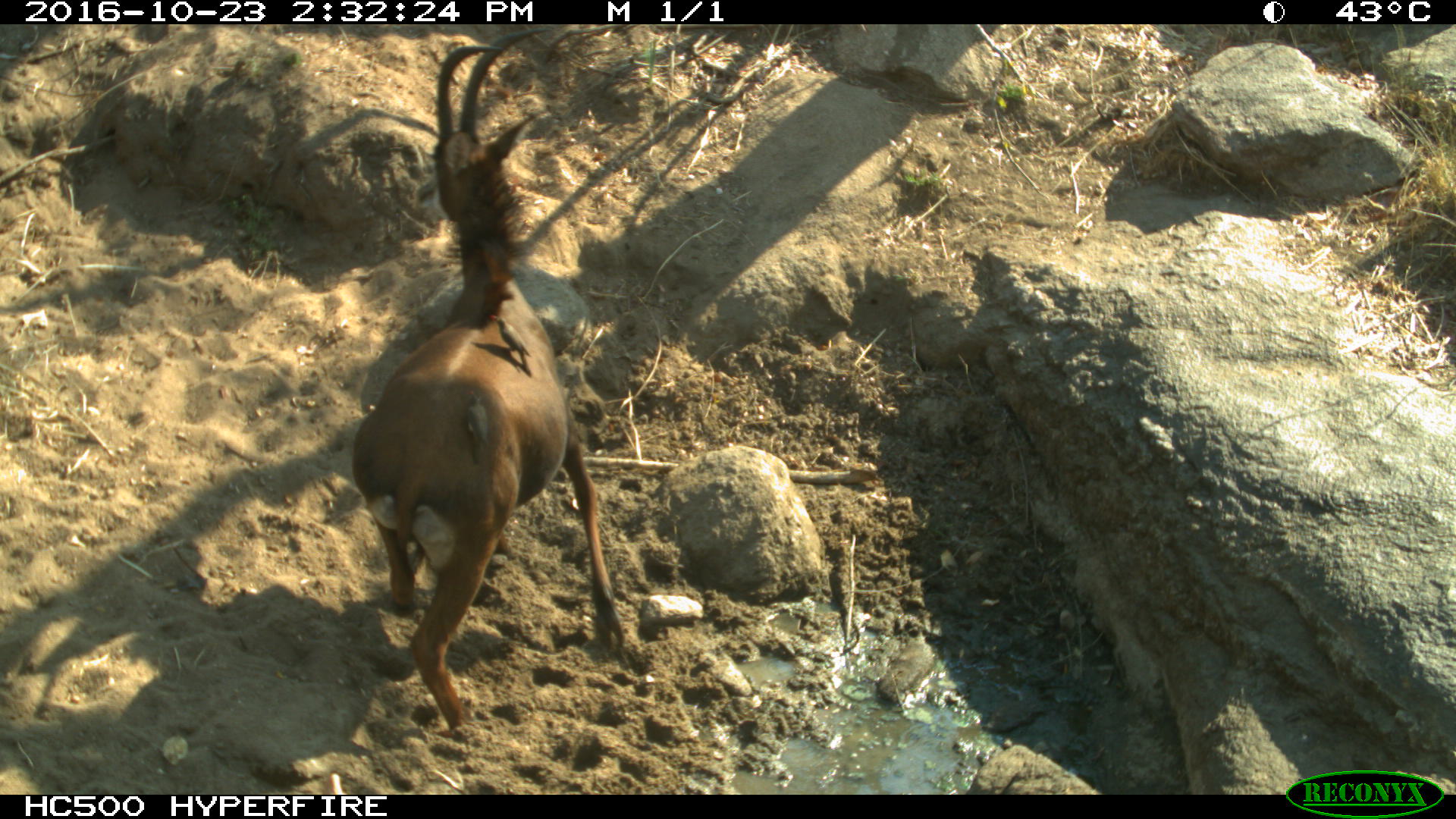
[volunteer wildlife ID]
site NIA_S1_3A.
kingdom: Animalia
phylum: Chordata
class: Aves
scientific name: Aves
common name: bird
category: birdother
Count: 1.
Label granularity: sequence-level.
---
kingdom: Animalia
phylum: Chordata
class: Mammalia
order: Artiodactyla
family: Bovidae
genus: Hippotragus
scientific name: Hippotragus niger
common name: sable antelope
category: sable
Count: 1.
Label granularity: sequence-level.